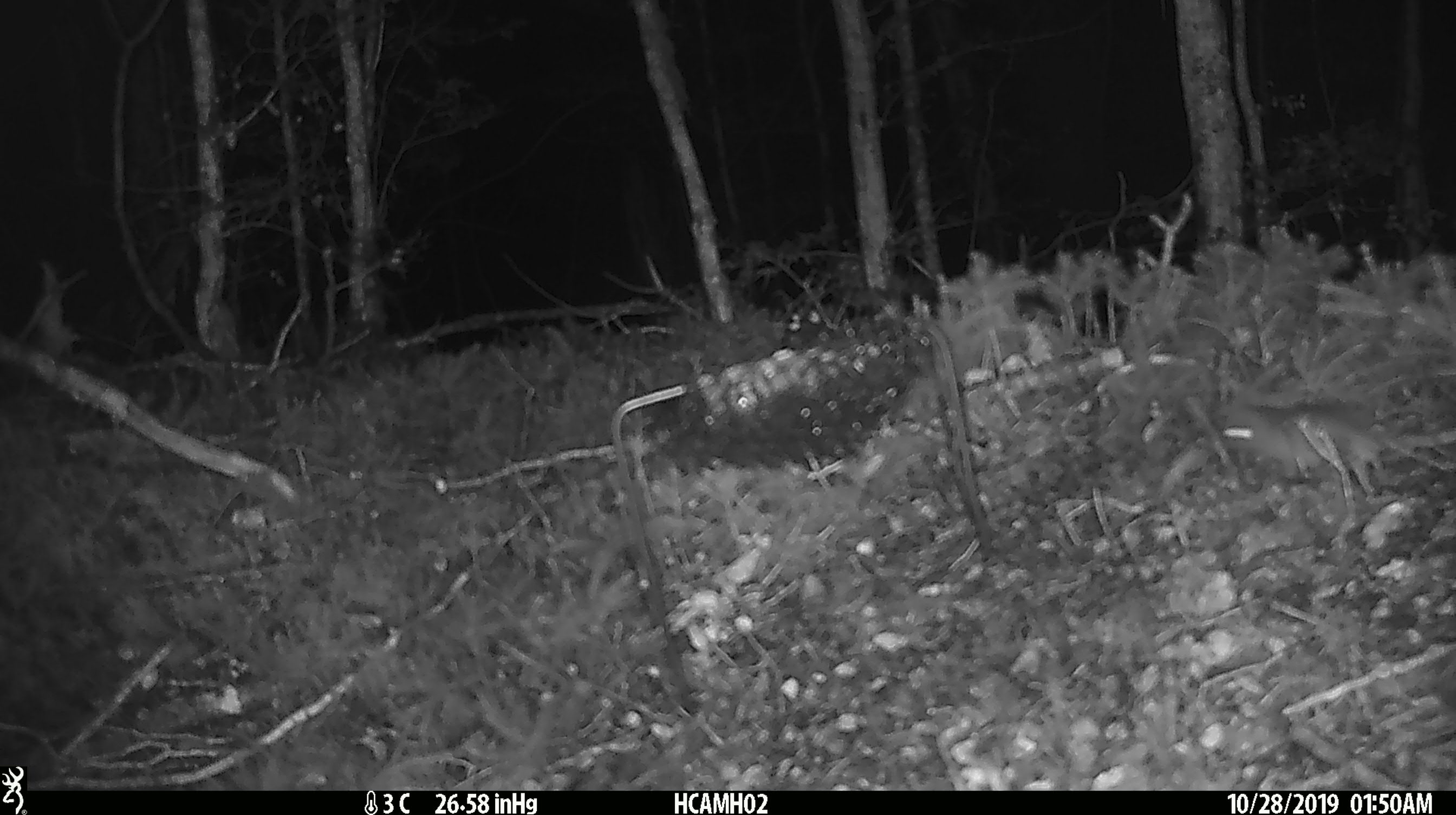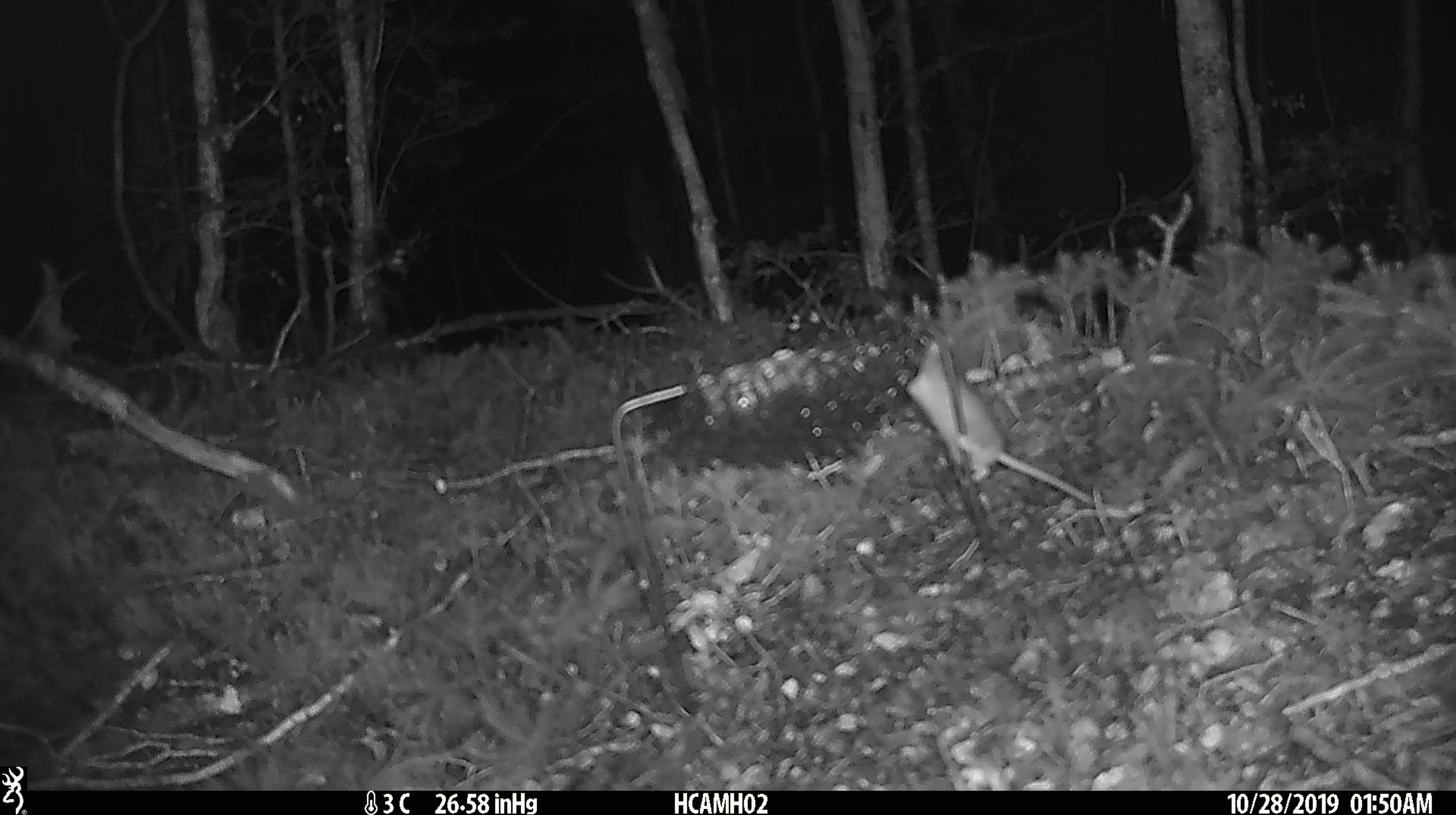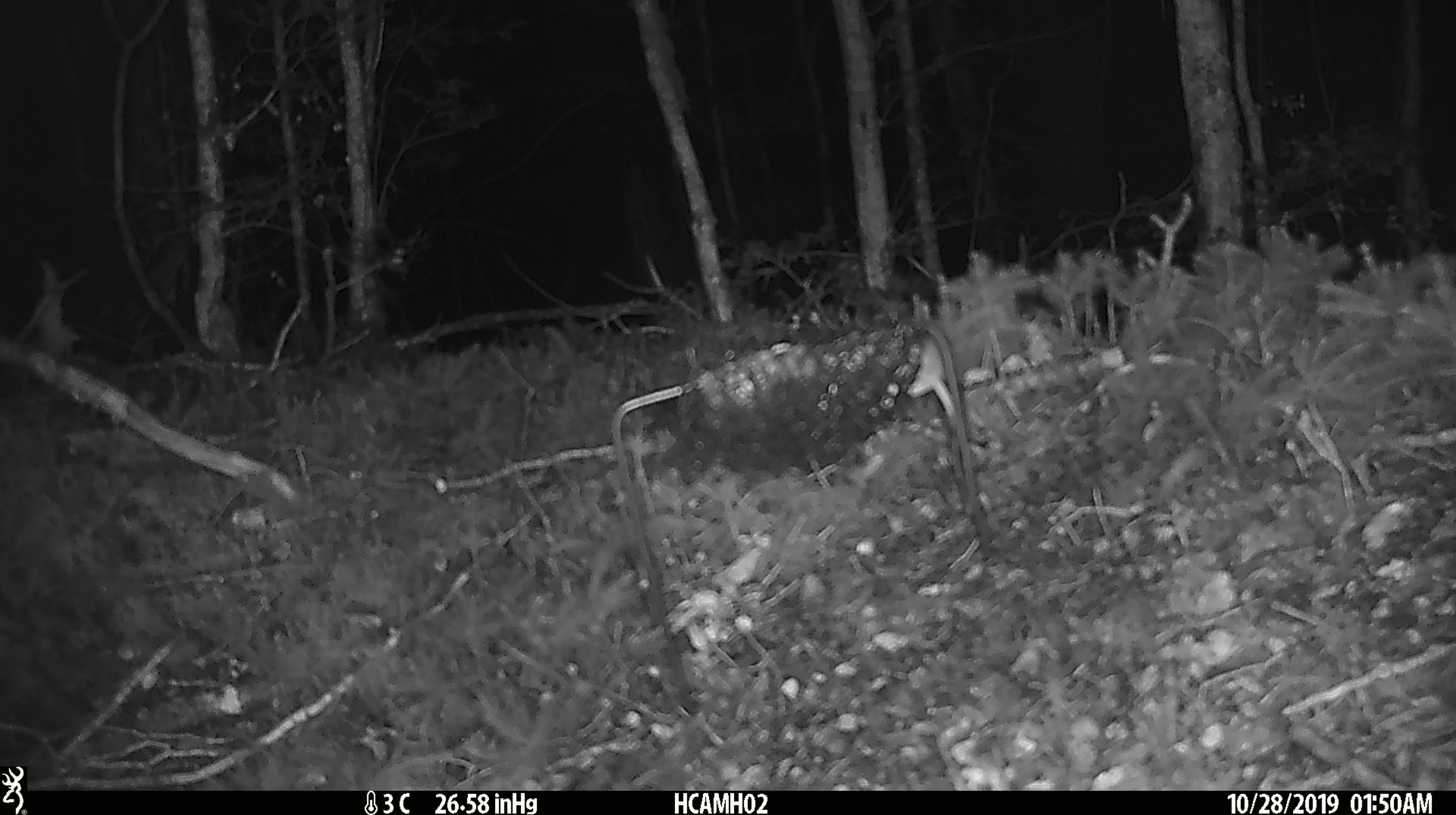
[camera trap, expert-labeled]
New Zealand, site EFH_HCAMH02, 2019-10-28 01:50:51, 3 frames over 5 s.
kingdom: Animalia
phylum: Chordata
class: Mammalia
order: Rodentia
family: Muridae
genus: Mus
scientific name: Mus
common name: mouse